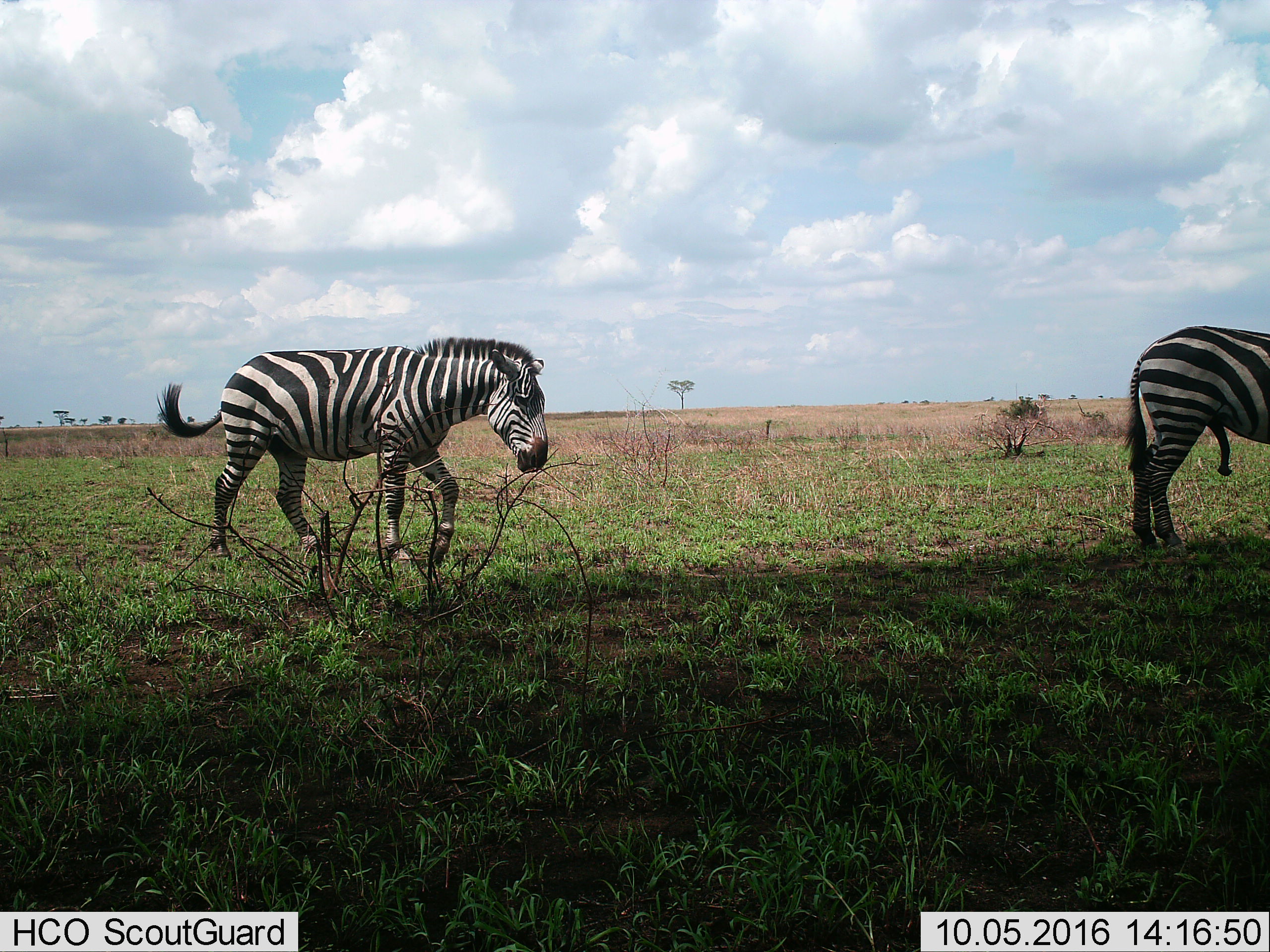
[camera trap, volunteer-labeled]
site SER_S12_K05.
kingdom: Animalia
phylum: Chordata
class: Mammalia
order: Perissodactyla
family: Equidae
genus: Equus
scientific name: Equus quagga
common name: plains zebra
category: zebraplains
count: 2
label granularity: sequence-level